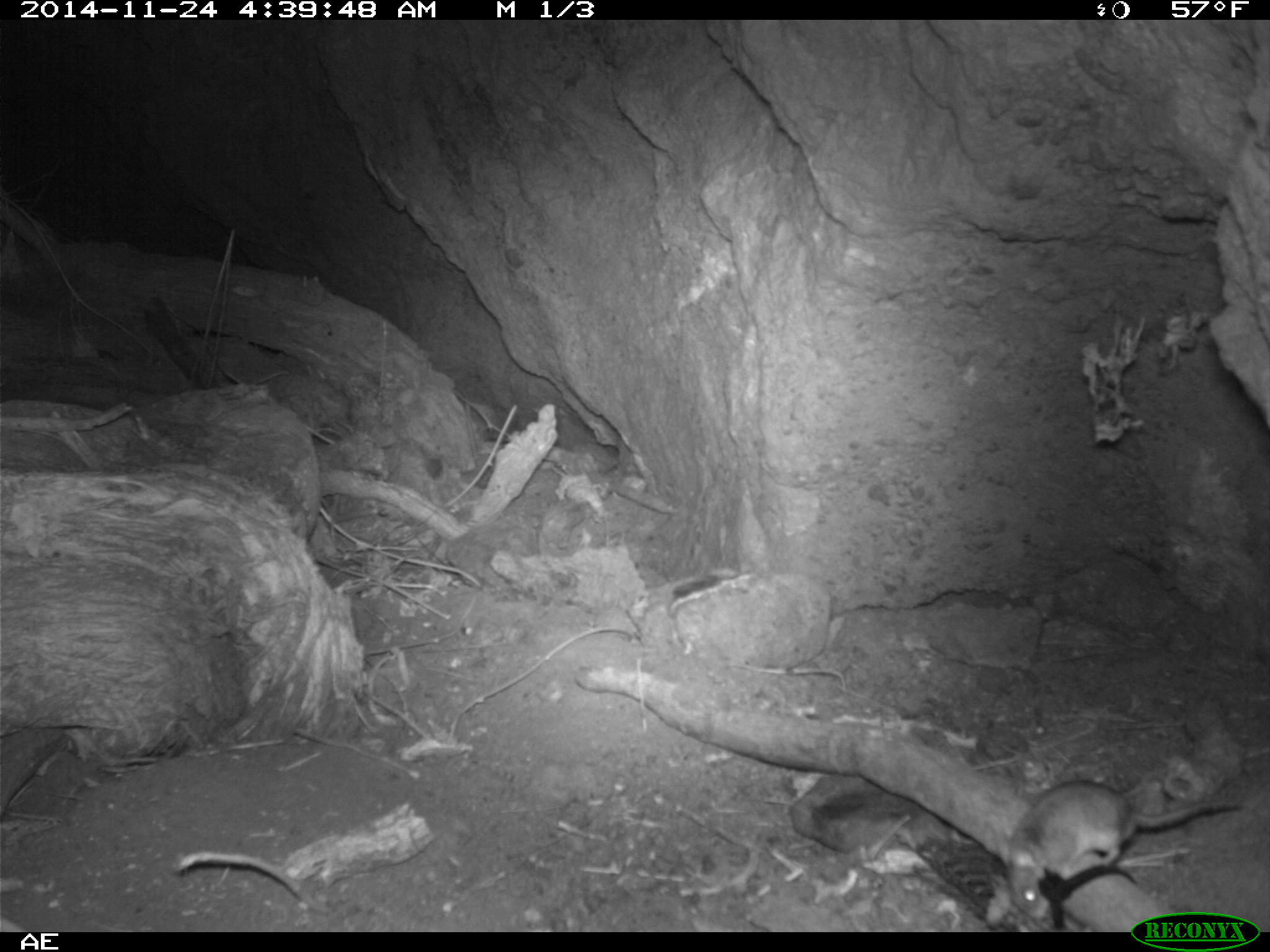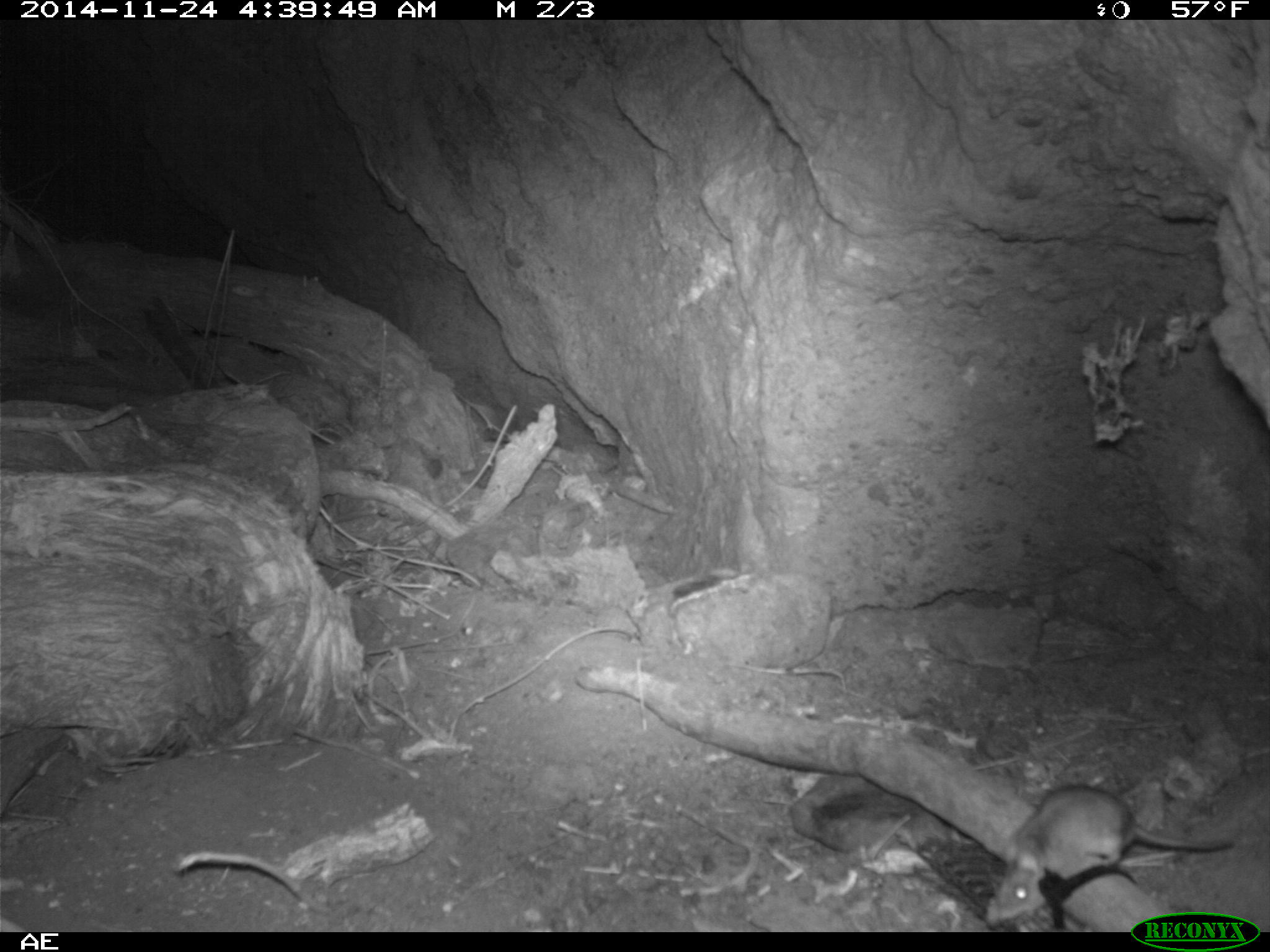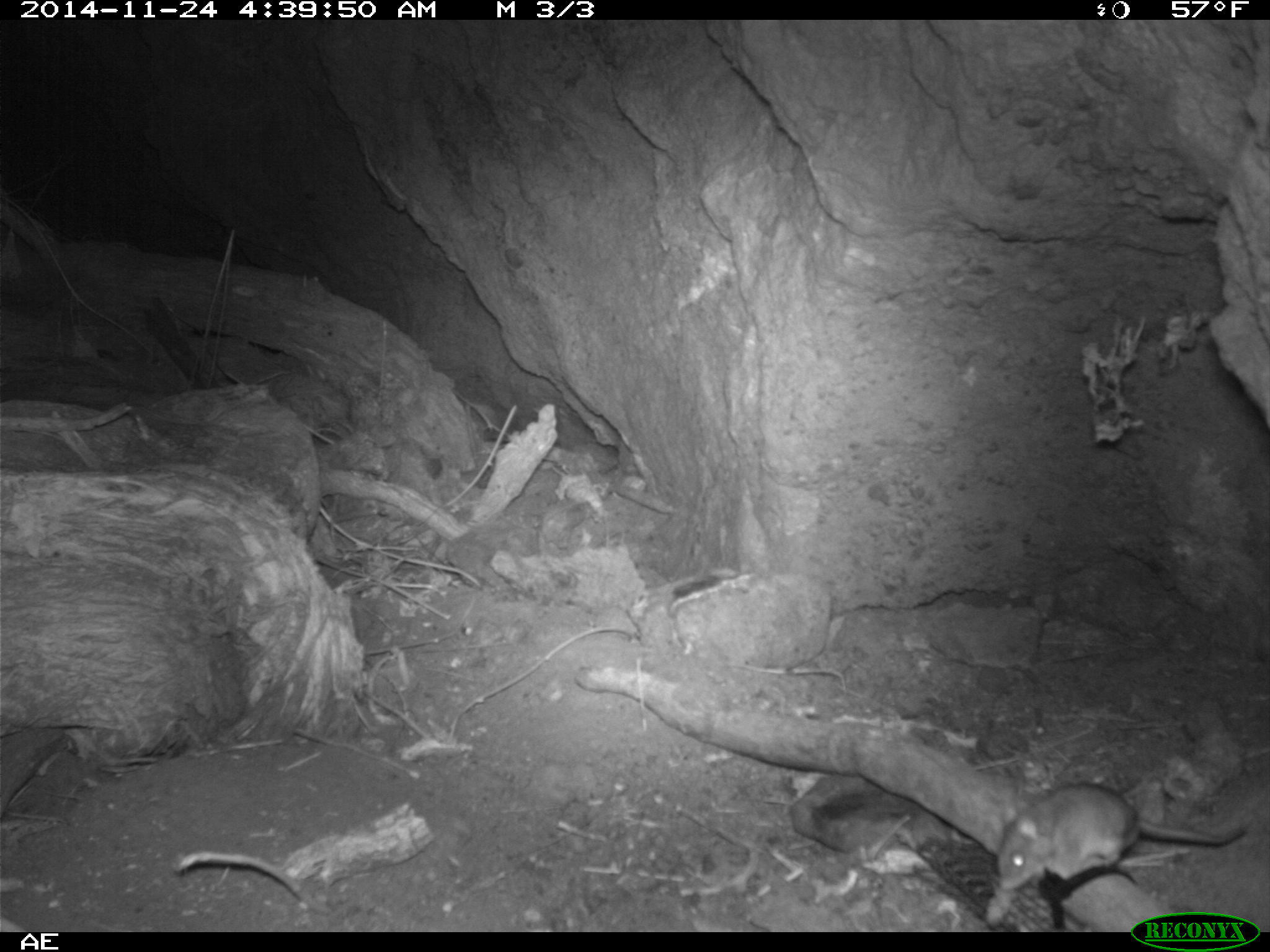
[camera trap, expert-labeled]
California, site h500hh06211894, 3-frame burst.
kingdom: Animalia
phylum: Chordata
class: Mammalia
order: Rodentia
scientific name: Rodentia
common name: rodent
Rodent (Rodentia).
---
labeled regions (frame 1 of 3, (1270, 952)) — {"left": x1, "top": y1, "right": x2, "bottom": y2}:
rodent: {"left": 1002, "top": 778, "right": 1243, "bottom": 920}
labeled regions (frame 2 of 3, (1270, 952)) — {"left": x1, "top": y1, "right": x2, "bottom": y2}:
rodent: {"left": 997, "top": 787, "right": 1230, "bottom": 920}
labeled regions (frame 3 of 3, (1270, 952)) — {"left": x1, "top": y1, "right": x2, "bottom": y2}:
rodent: {"left": 996, "top": 781, "right": 1246, "bottom": 891}